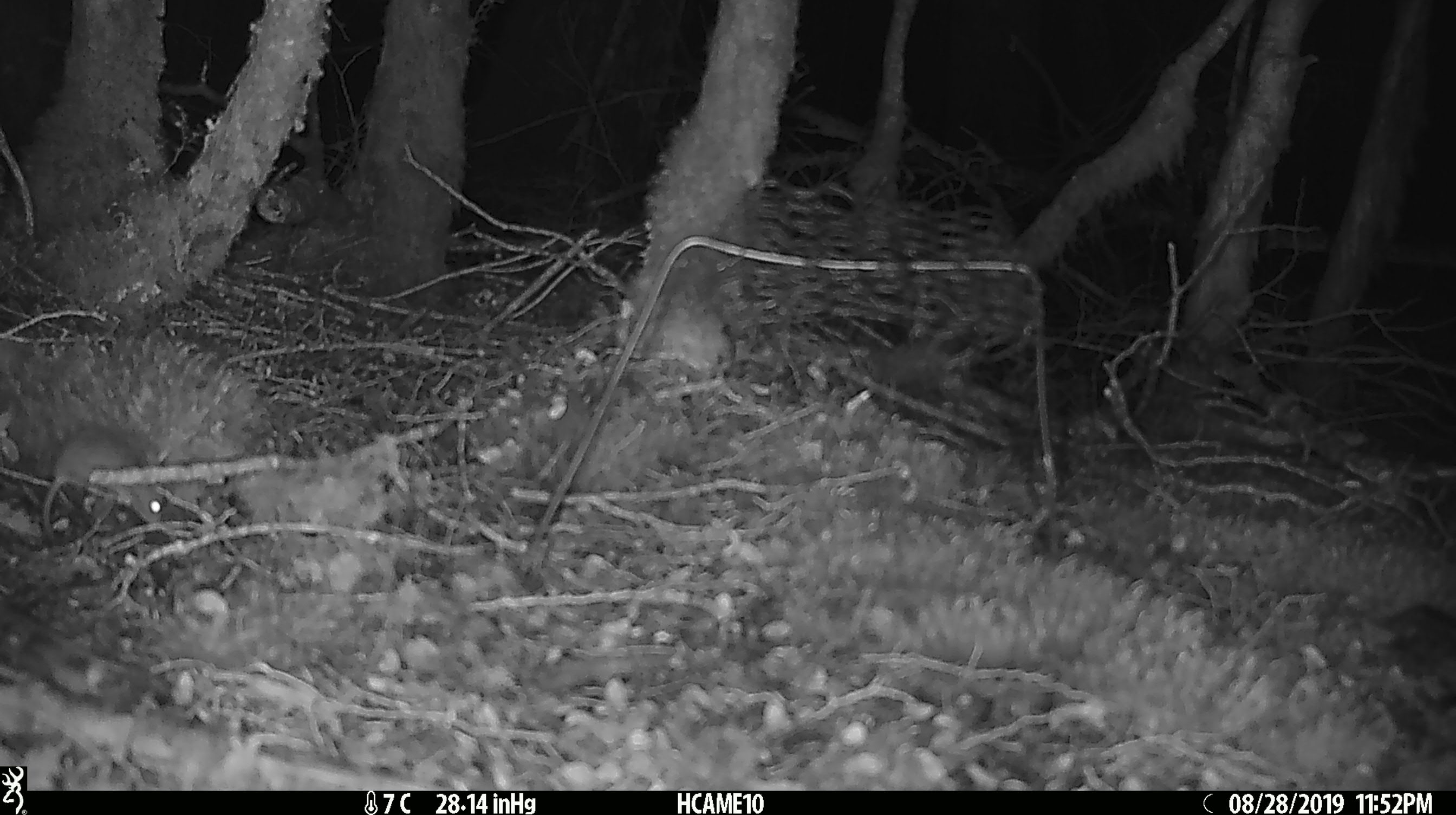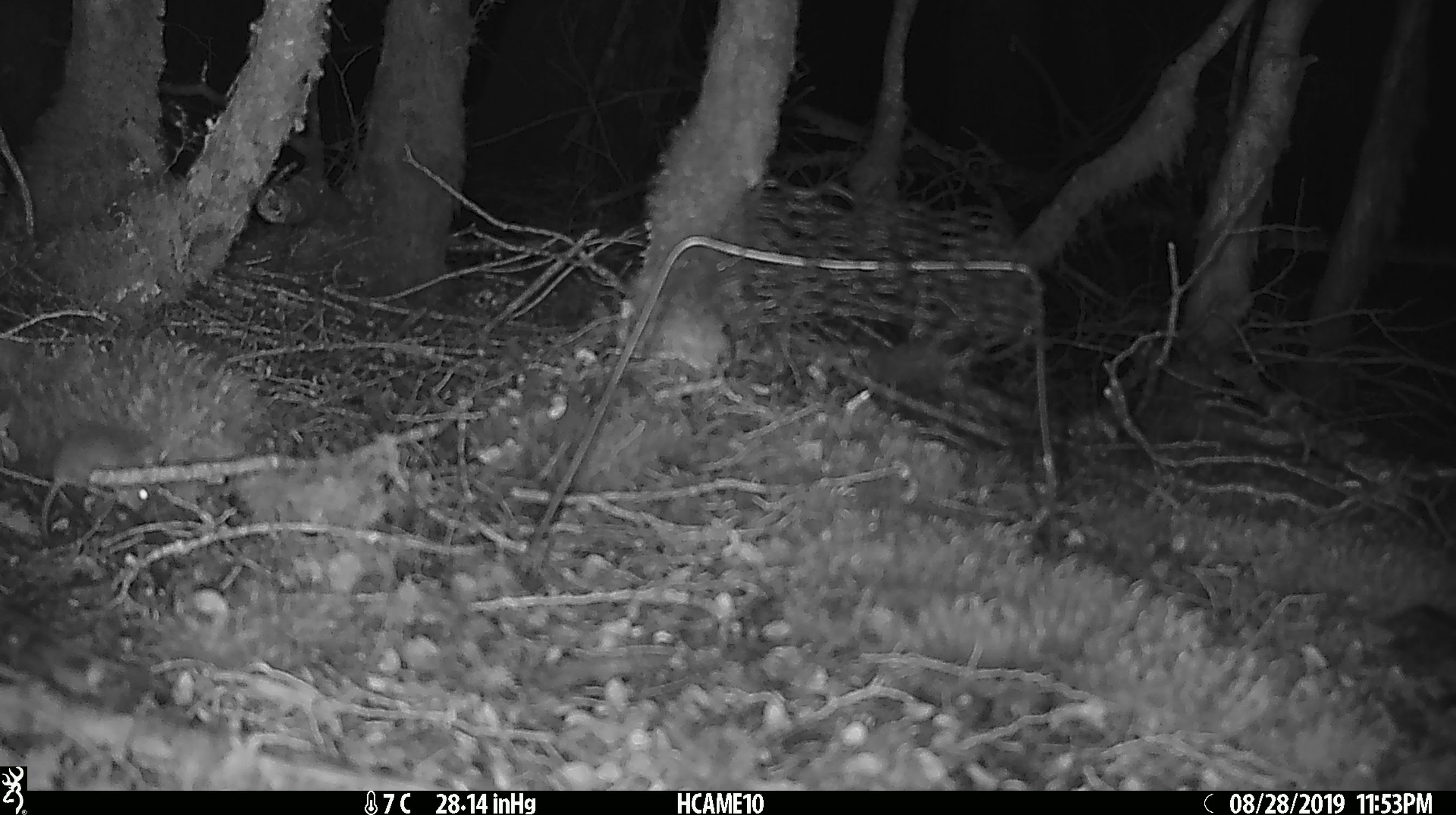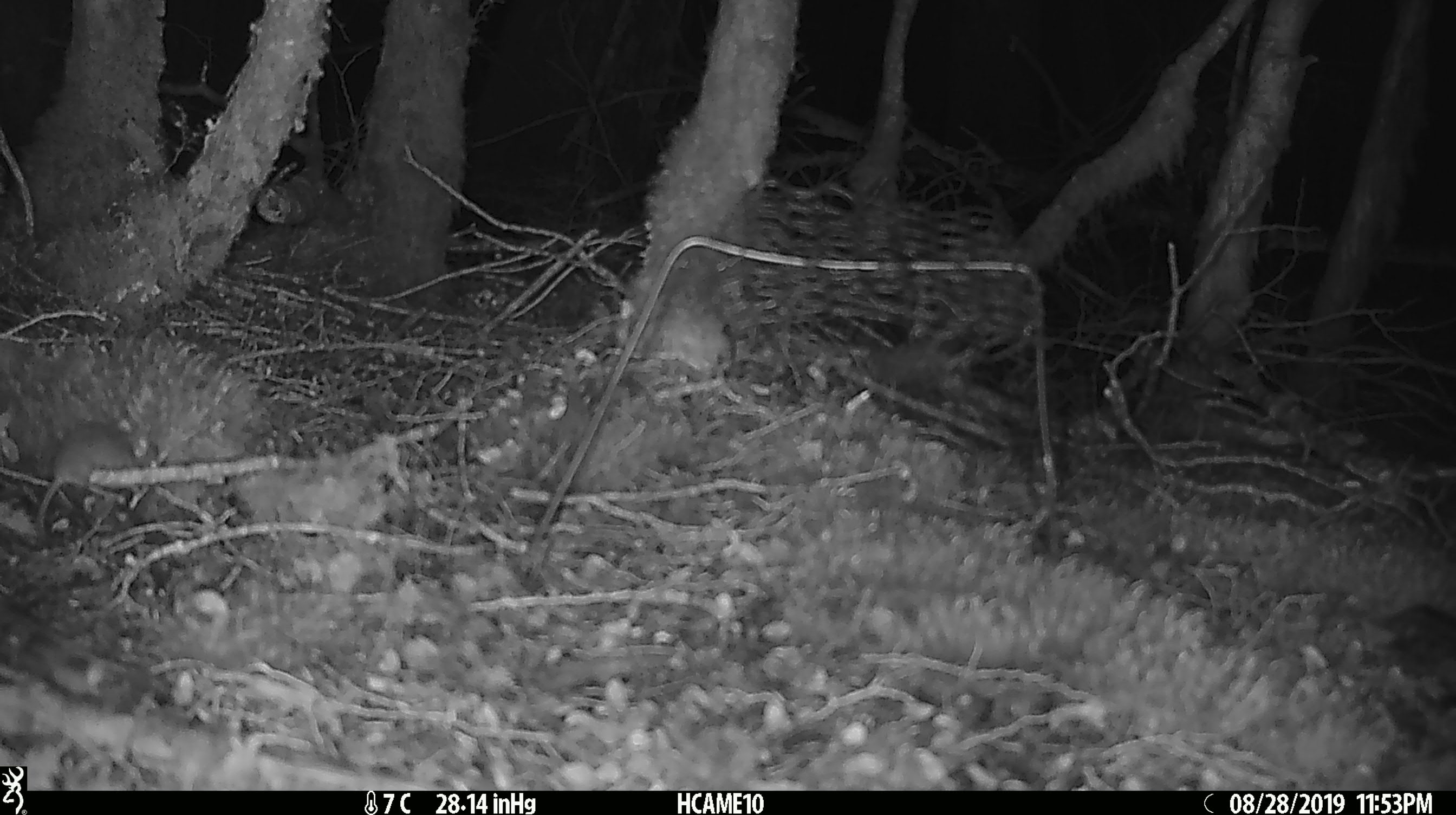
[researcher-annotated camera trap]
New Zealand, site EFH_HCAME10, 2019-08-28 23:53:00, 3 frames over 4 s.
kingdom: Animalia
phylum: Chordata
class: Mammalia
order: Rodentia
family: Muridae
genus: Mus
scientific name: Mus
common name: mouse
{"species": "mouse (Mus)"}